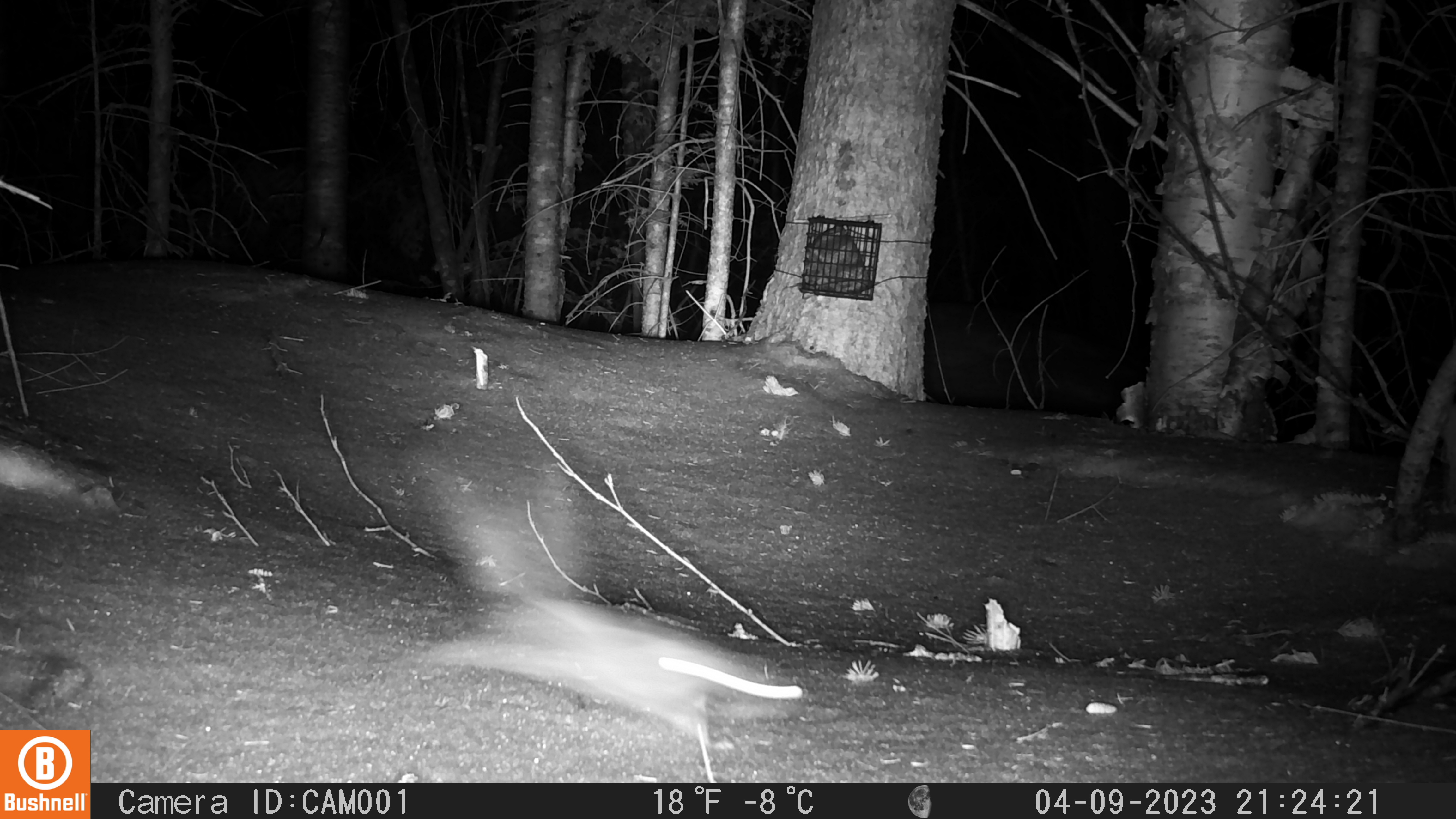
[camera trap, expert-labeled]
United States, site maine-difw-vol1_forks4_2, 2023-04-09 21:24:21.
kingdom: Animalia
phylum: Chordata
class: Mammalia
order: Rodentia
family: Sciuridae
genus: Glaucomys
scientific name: Glaucomys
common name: flying squirrel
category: flying squirrel sp.